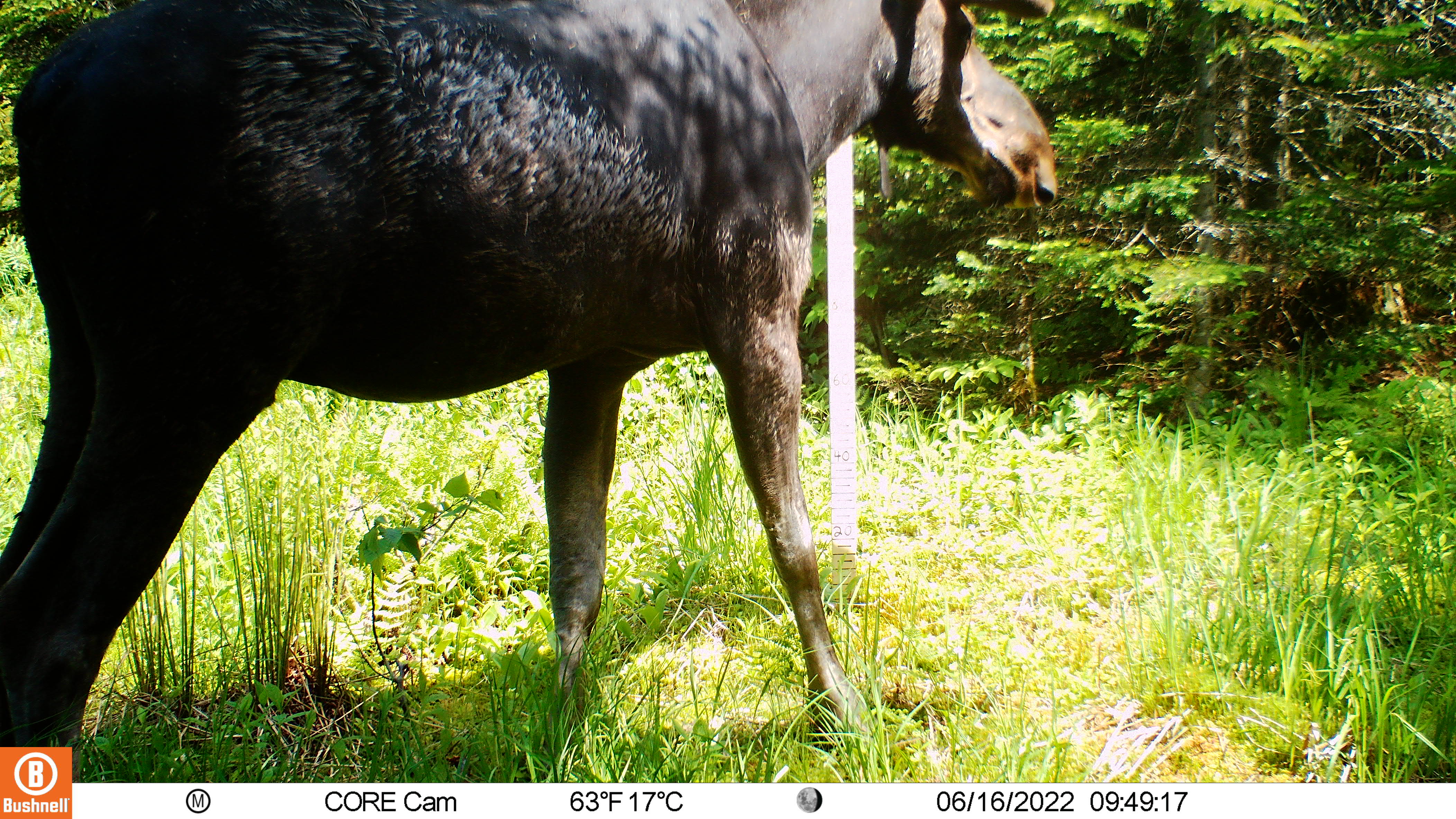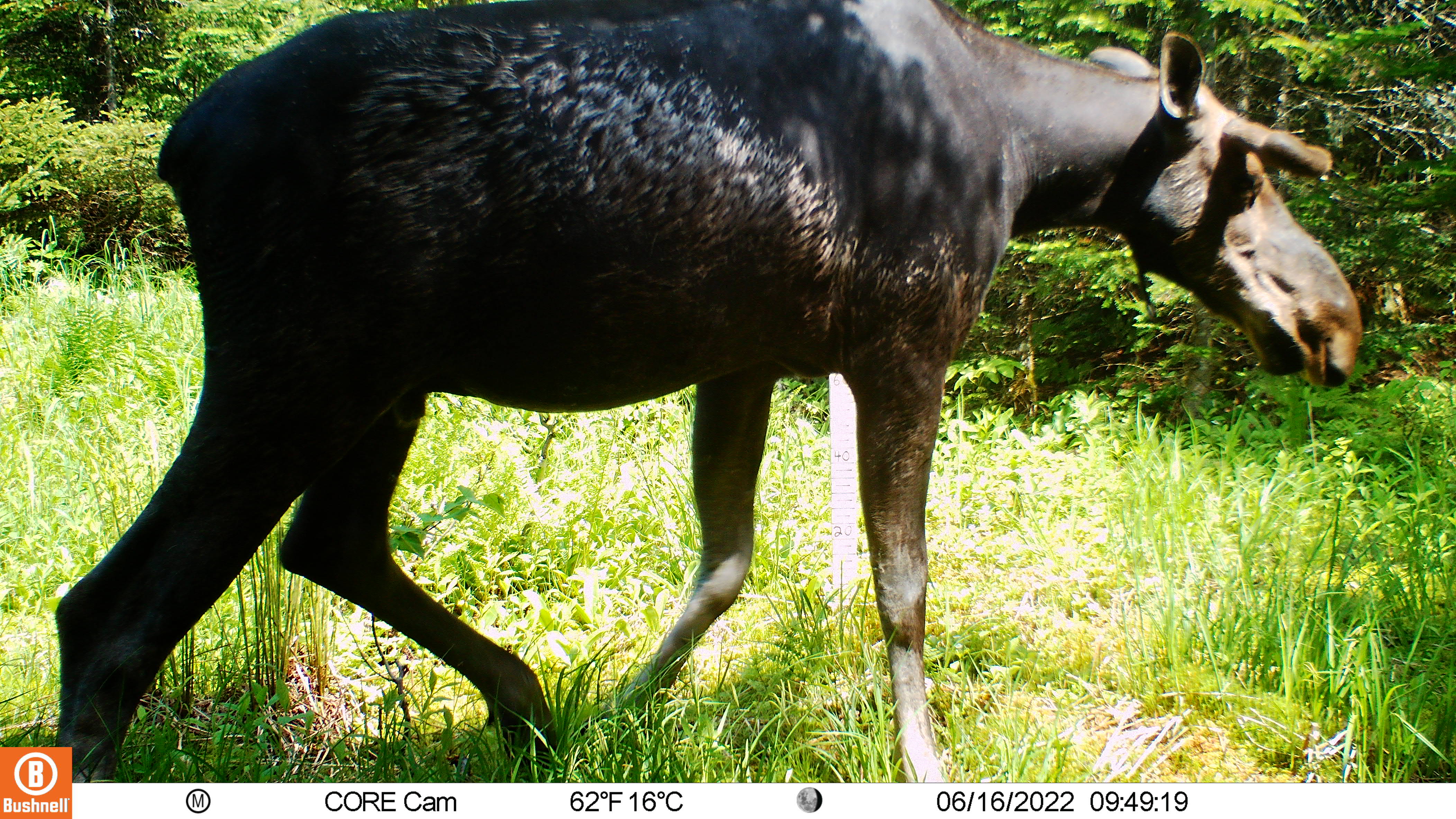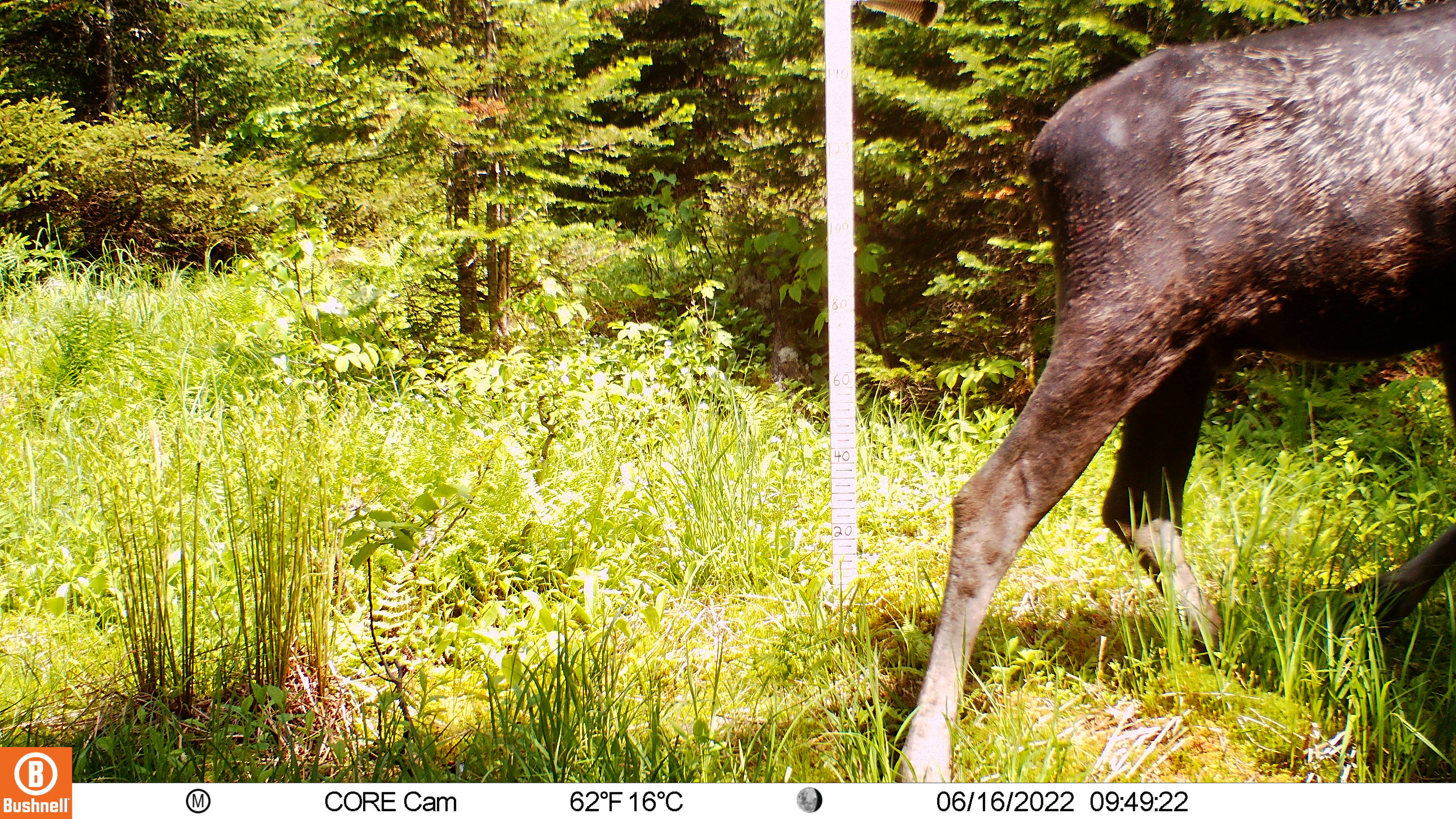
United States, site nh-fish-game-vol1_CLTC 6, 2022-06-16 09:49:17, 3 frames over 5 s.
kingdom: Animalia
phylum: Chordata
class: Mammalia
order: Artiodactyla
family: Cervidae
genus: Alces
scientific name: Alces alces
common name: moose